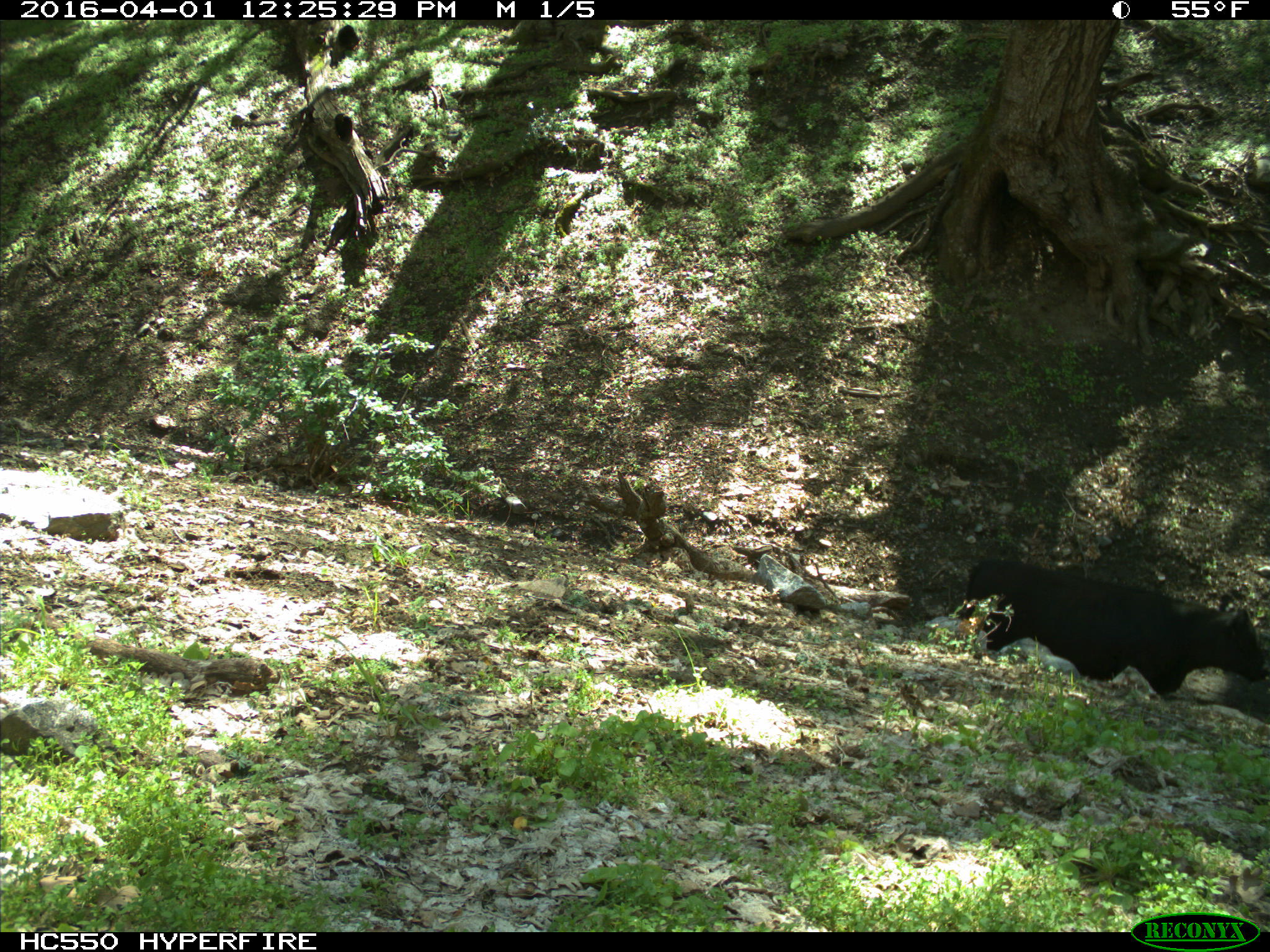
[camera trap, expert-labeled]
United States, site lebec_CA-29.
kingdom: Animalia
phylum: Chordata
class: Mammalia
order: Artiodactyla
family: Bovidae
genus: Bos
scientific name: Bos taurus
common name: domestic cow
Bos taurus (domestic cow).